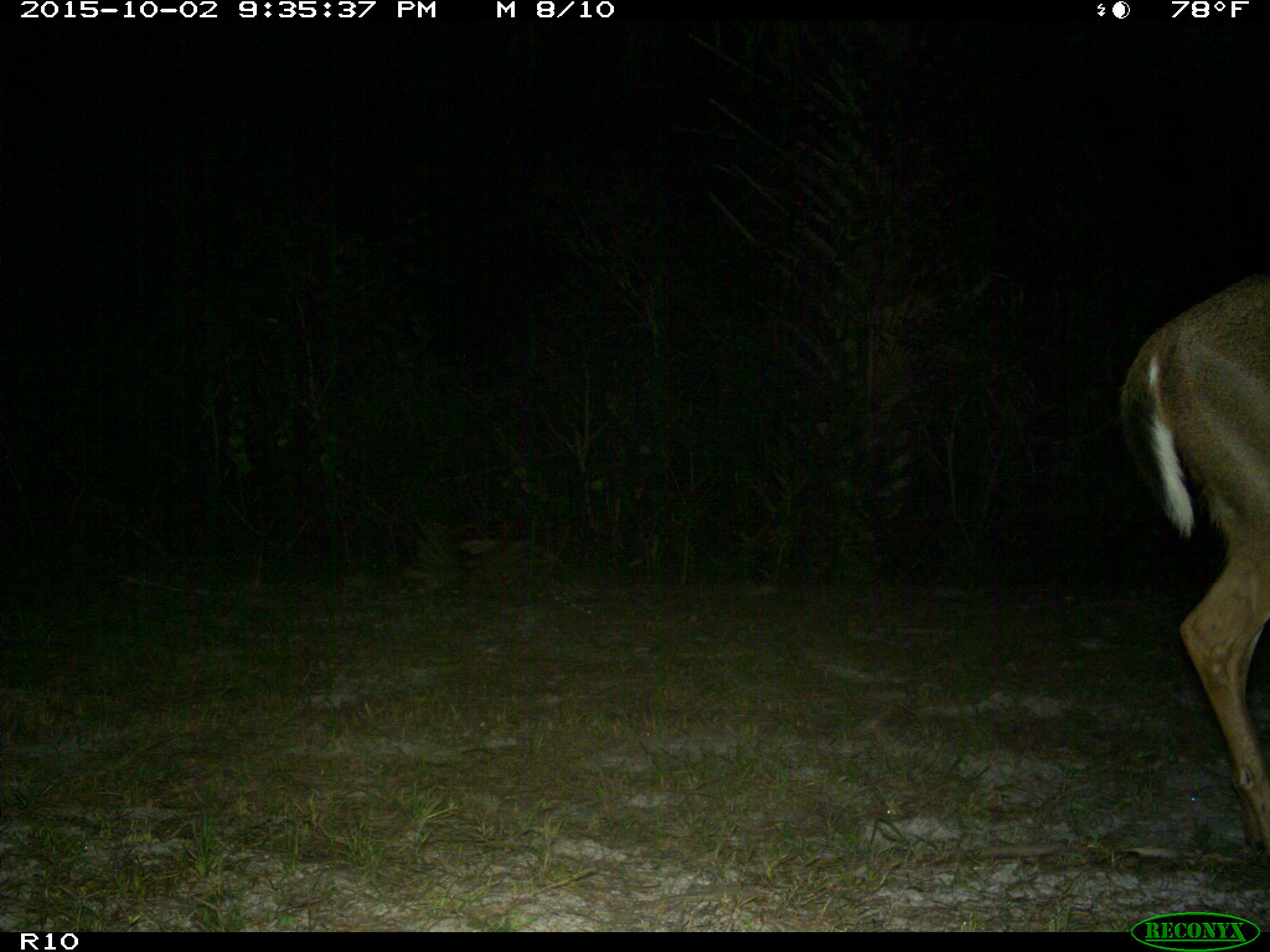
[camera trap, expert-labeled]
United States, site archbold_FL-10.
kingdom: Animalia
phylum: Chordata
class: Mammalia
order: Artiodactyla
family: Cervidae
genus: Odocoileus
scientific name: Odocoileus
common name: deer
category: unidentified deer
Unidentified deer (deer) (Odocoileus).